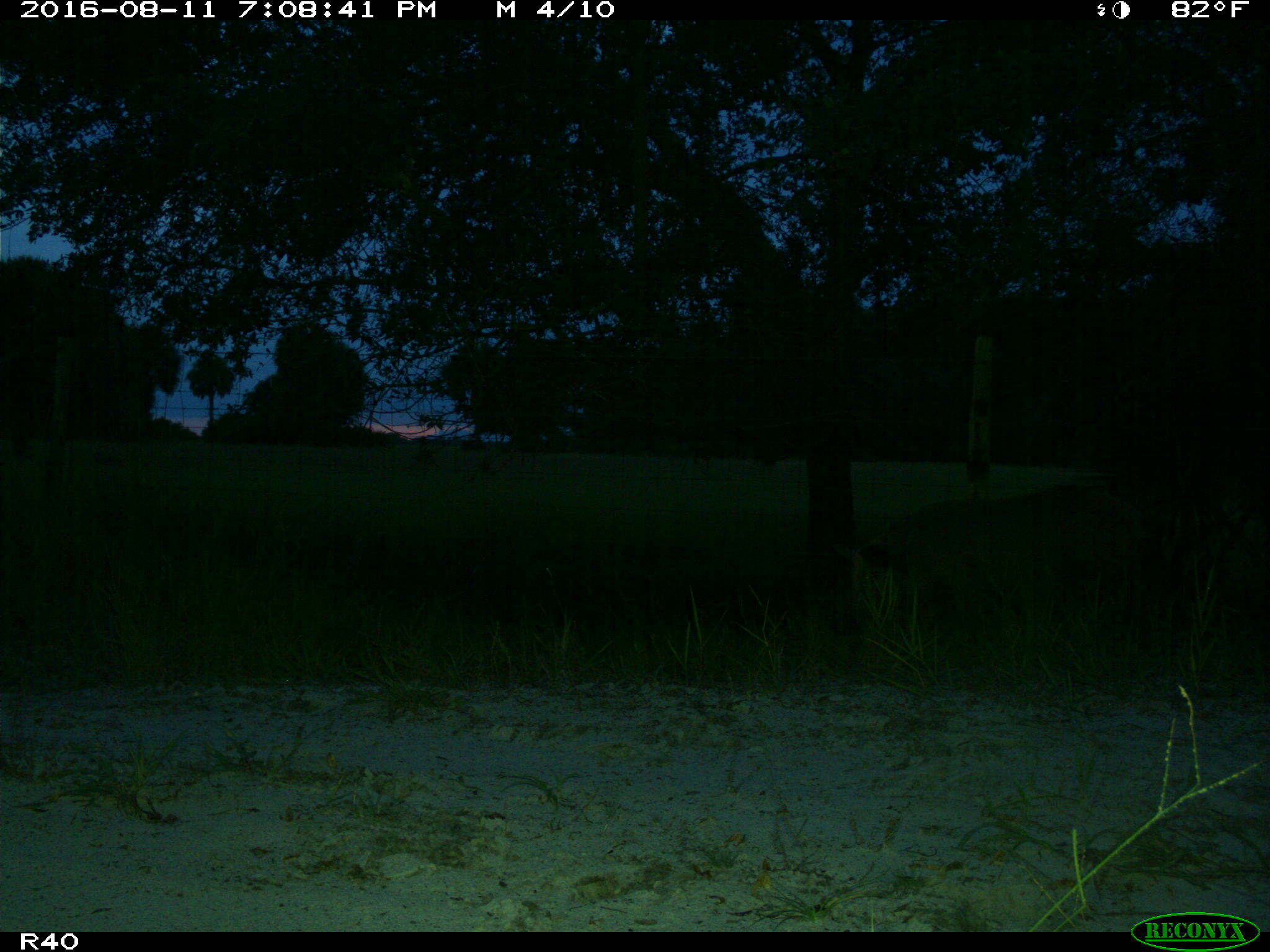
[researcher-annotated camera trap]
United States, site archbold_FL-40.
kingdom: Animalia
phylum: Chordata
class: Mammalia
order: Artiodactyla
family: Suidae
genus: Sus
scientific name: Sus scrofa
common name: wild boar